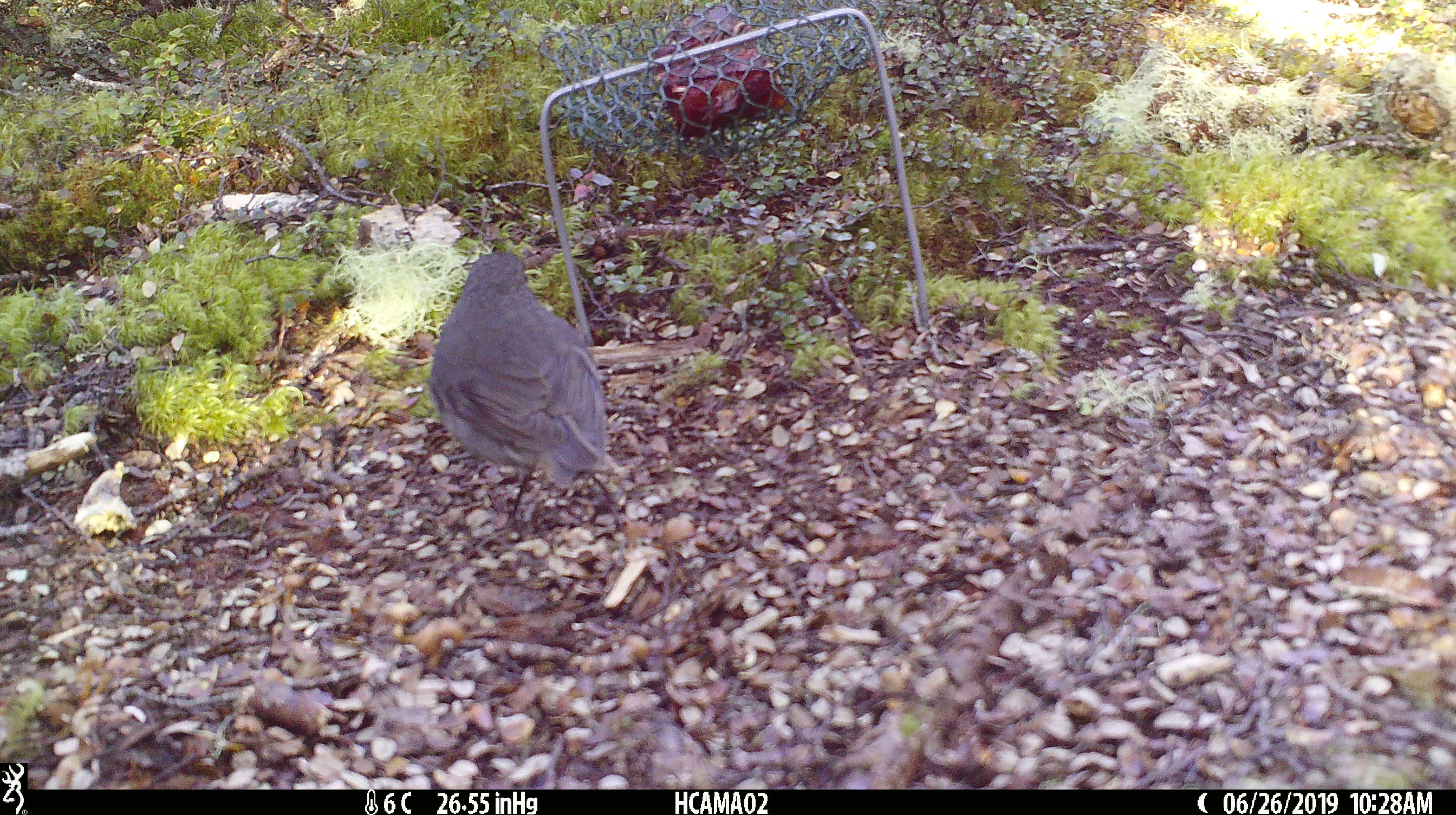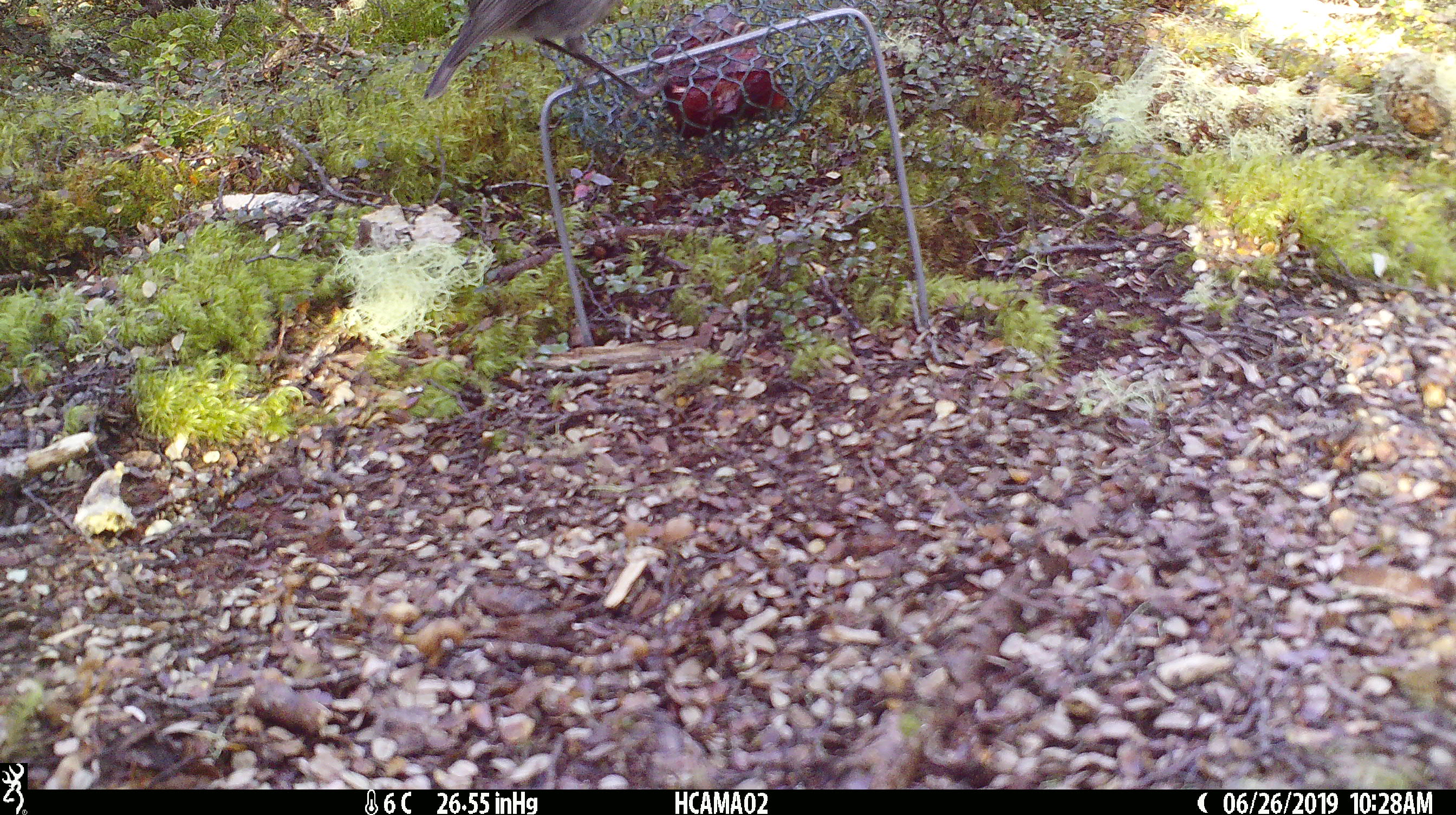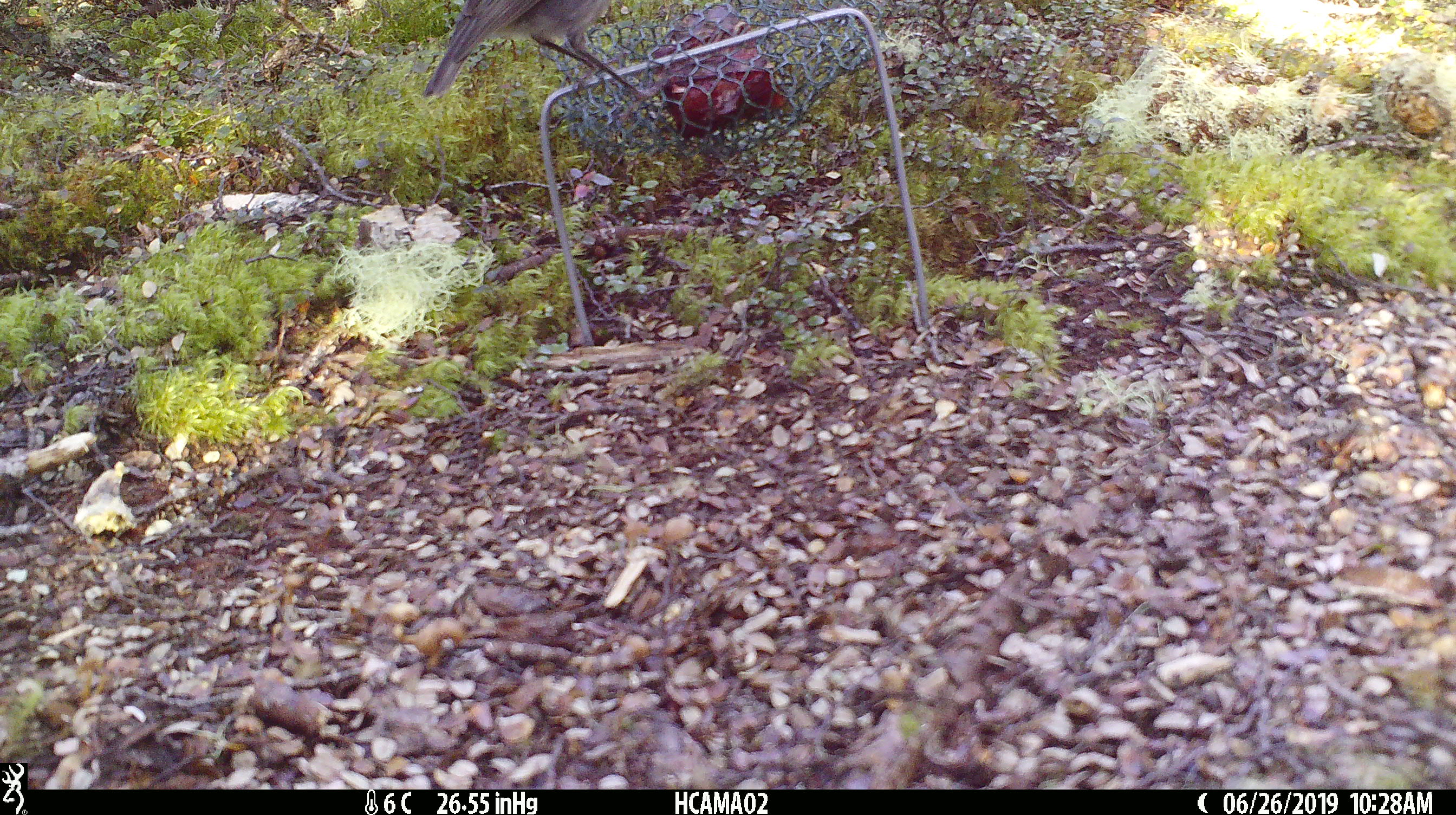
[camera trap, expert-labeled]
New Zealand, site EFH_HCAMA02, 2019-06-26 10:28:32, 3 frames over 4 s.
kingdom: Animalia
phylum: Chordata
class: Aves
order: Passeriformes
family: Petroicidae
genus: Petroica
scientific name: Petroica australis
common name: new zealand robin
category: robin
Robin (new zealand robin) (Petroica australis).